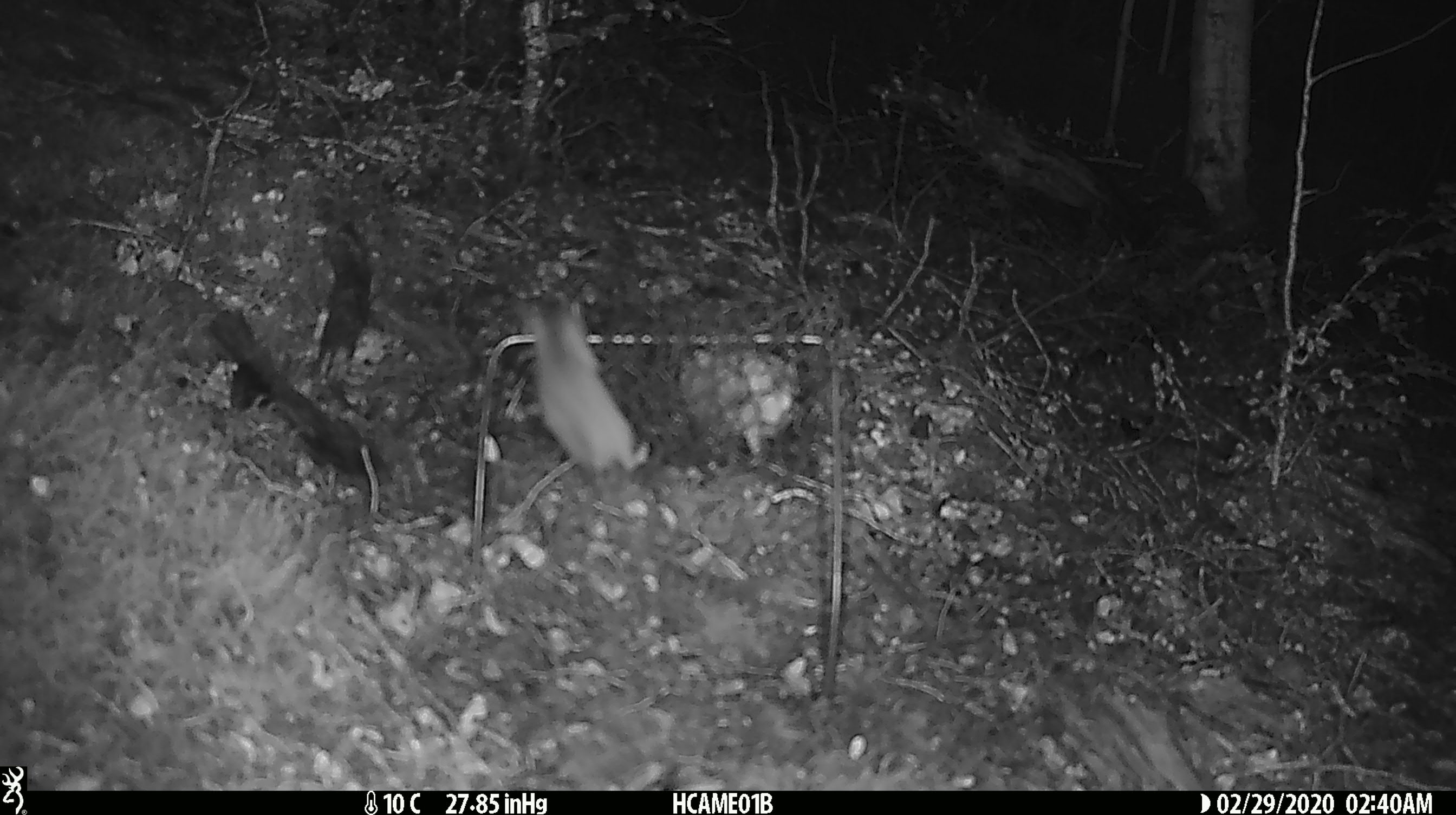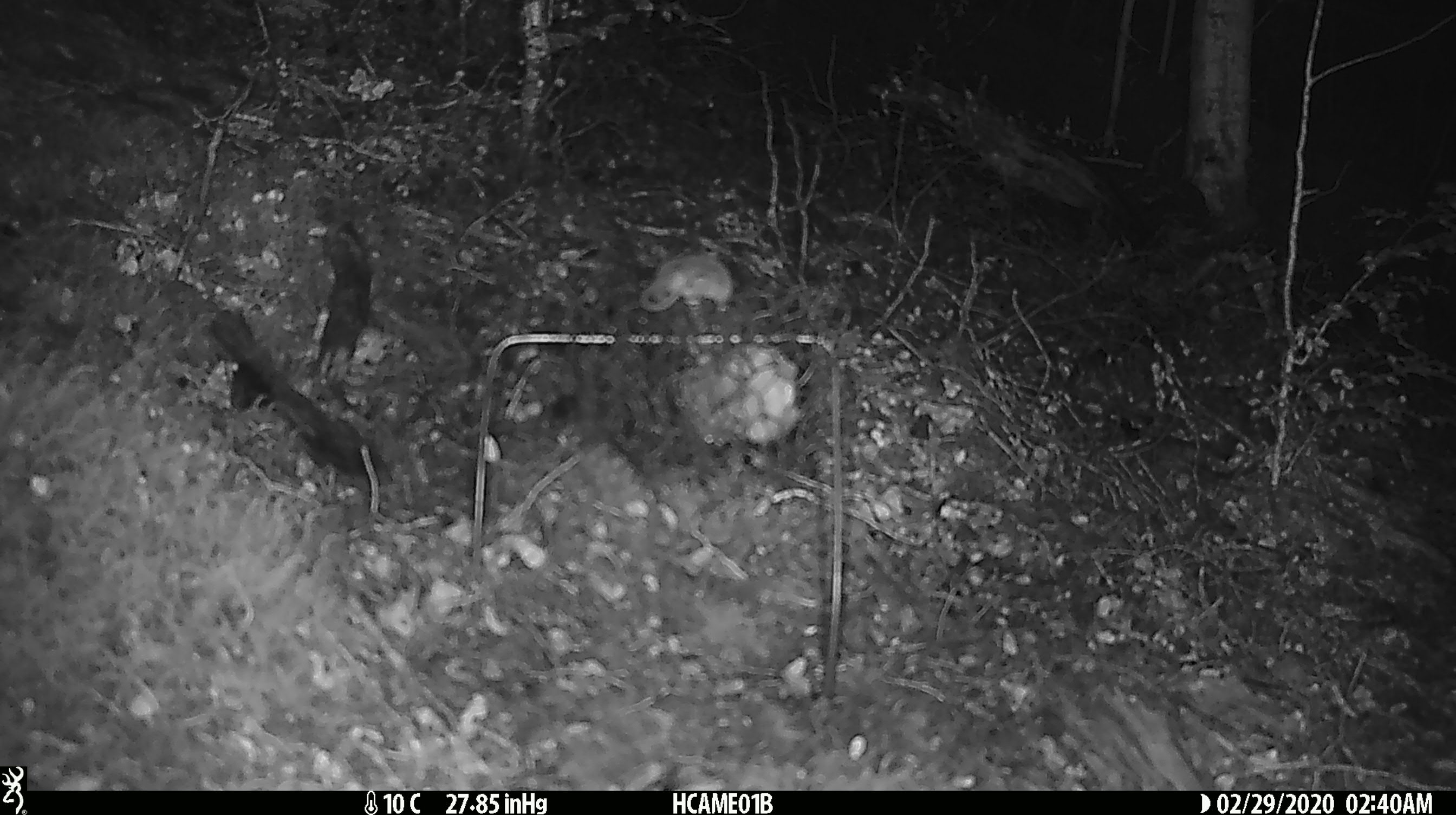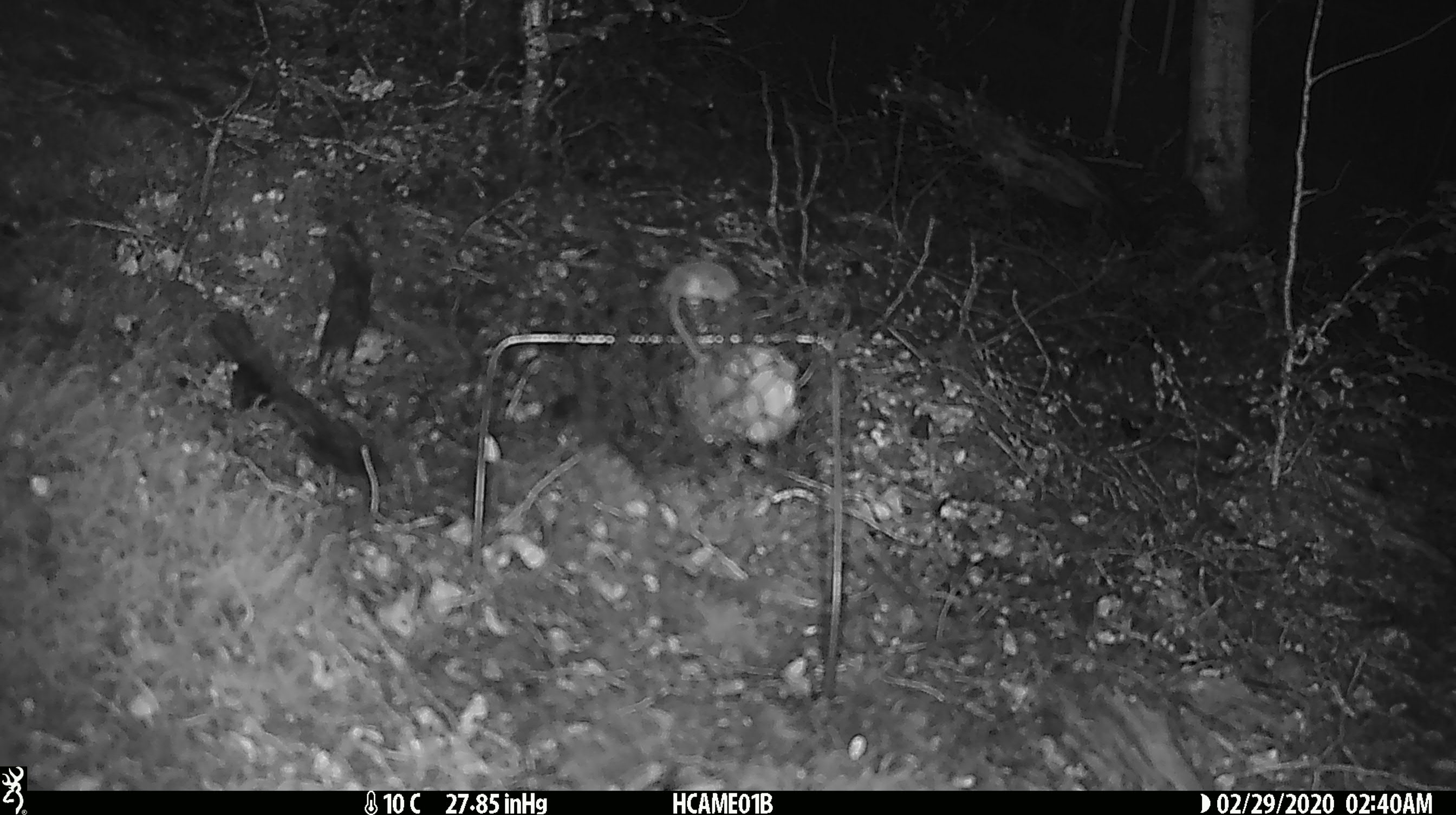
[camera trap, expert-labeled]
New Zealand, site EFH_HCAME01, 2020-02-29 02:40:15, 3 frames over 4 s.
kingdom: Animalia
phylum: Chordata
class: Mammalia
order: Rodentia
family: Muridae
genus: Mus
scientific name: Mus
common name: mouse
Mouse (Mus).